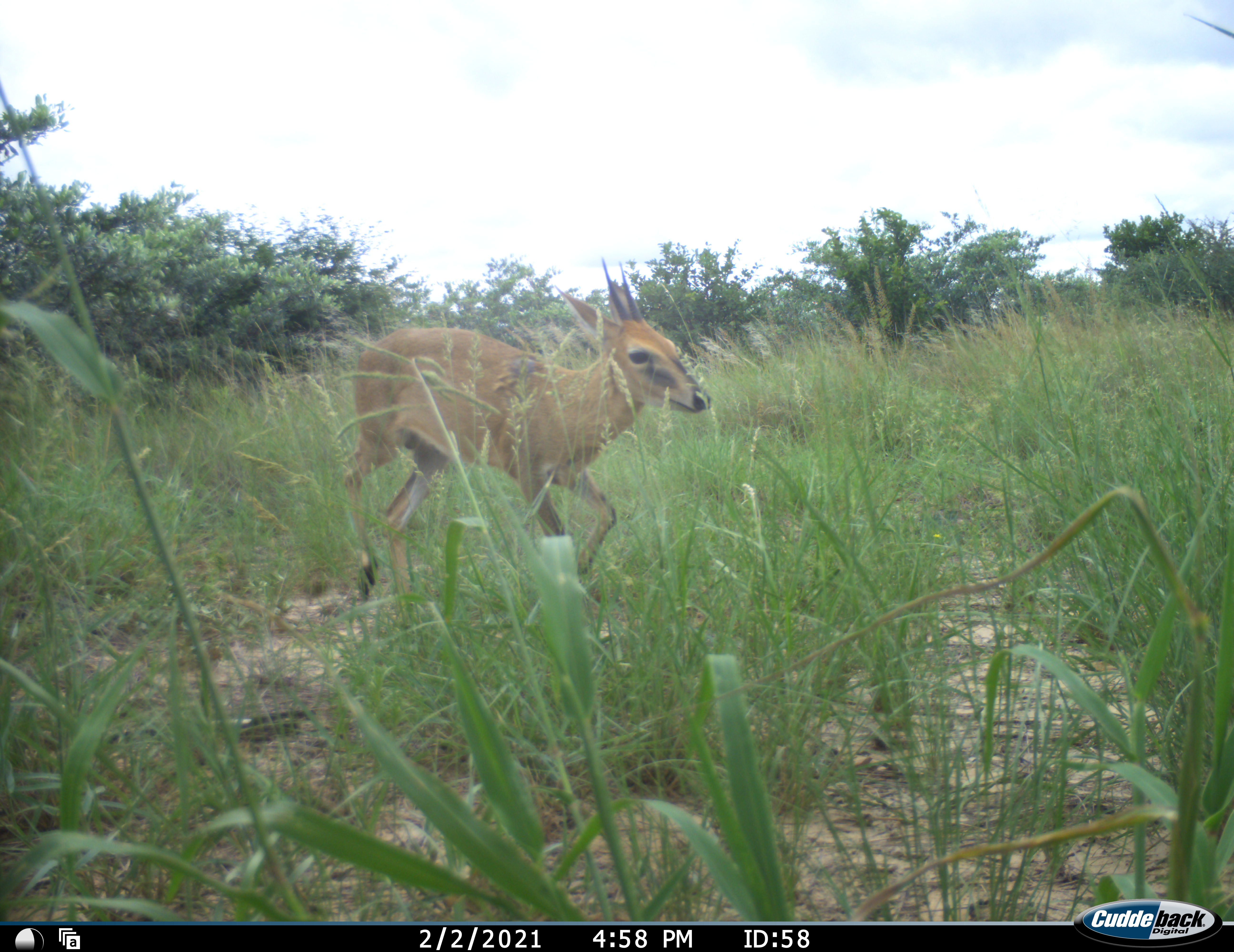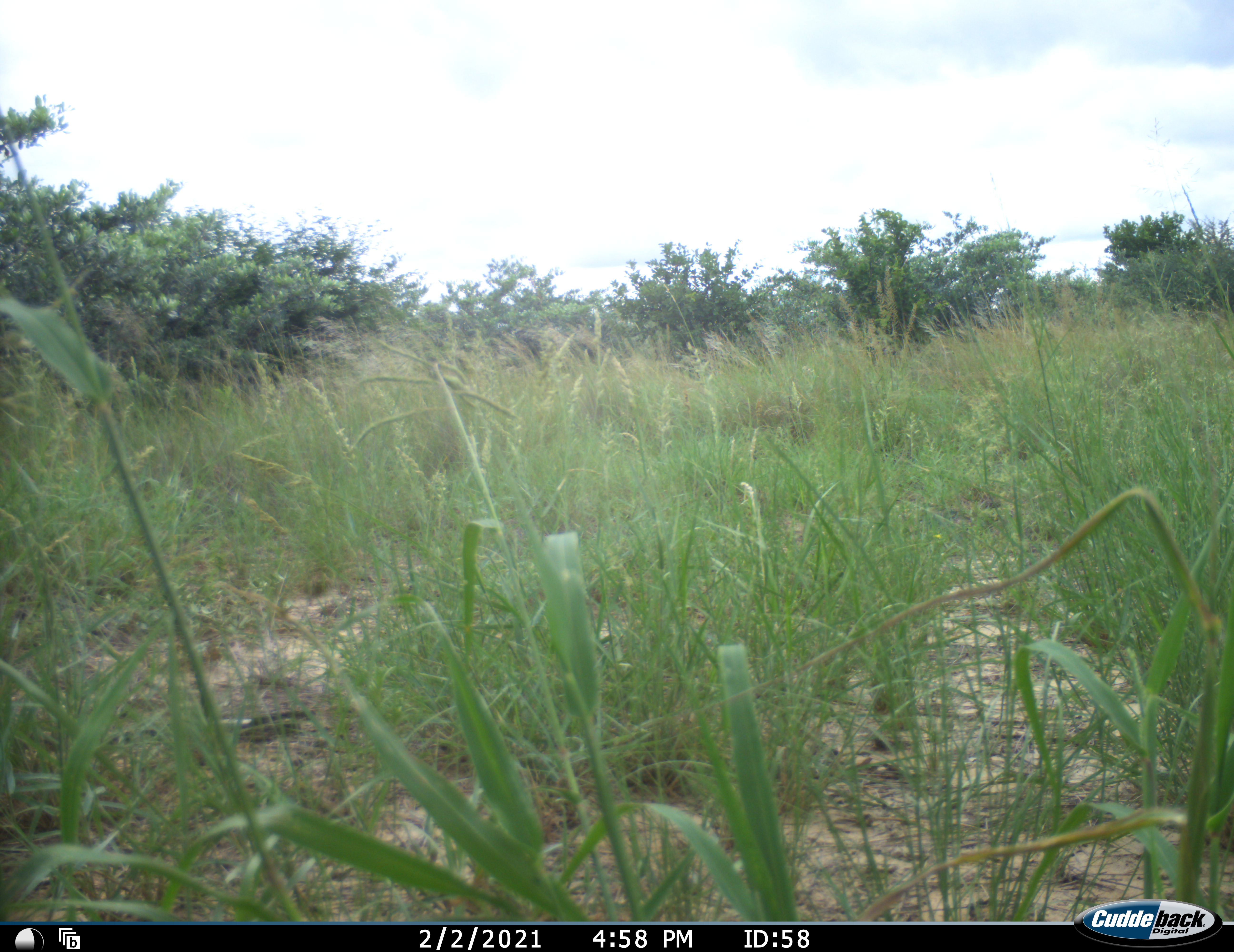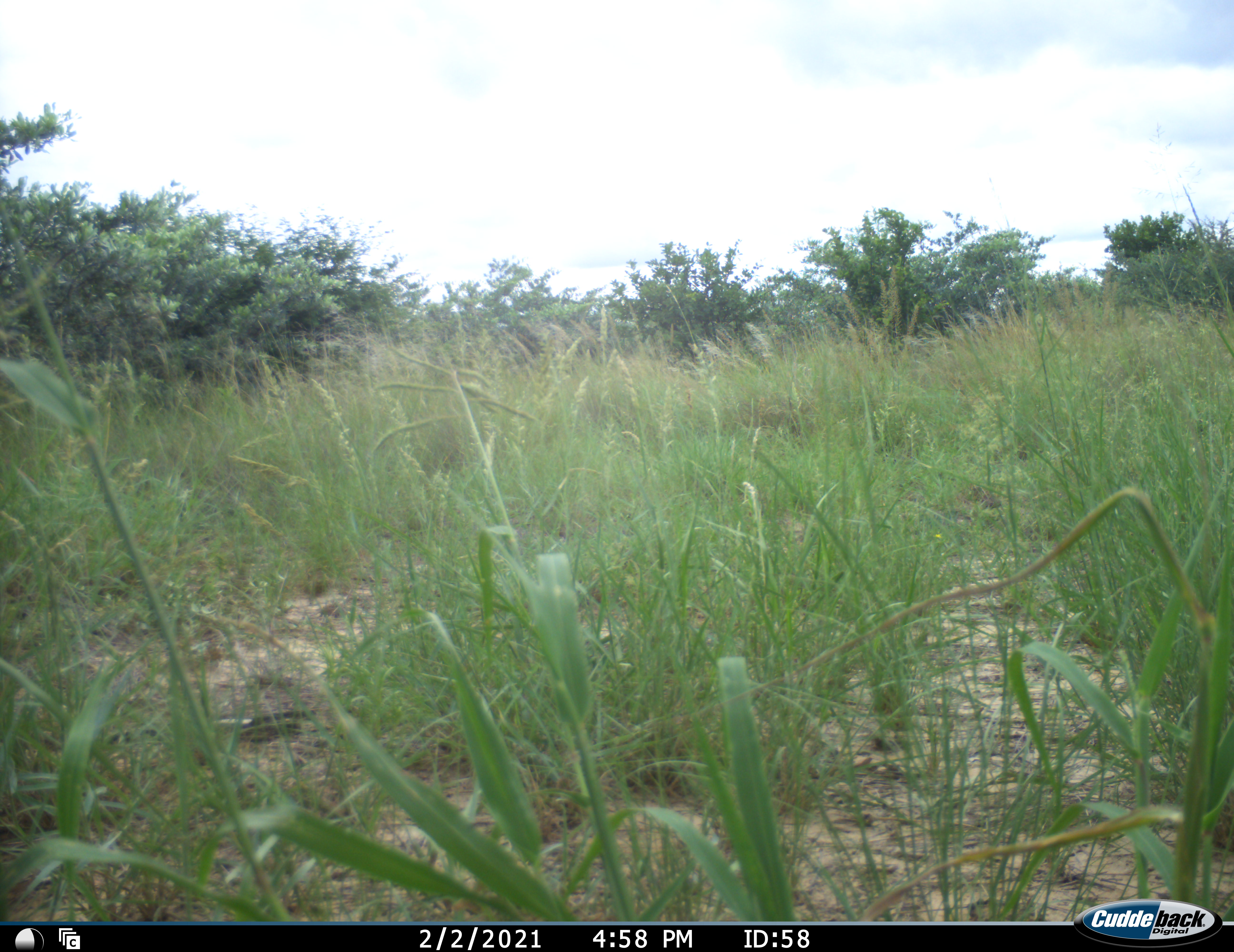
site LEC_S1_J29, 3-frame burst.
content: unidentified animal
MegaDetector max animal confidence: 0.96